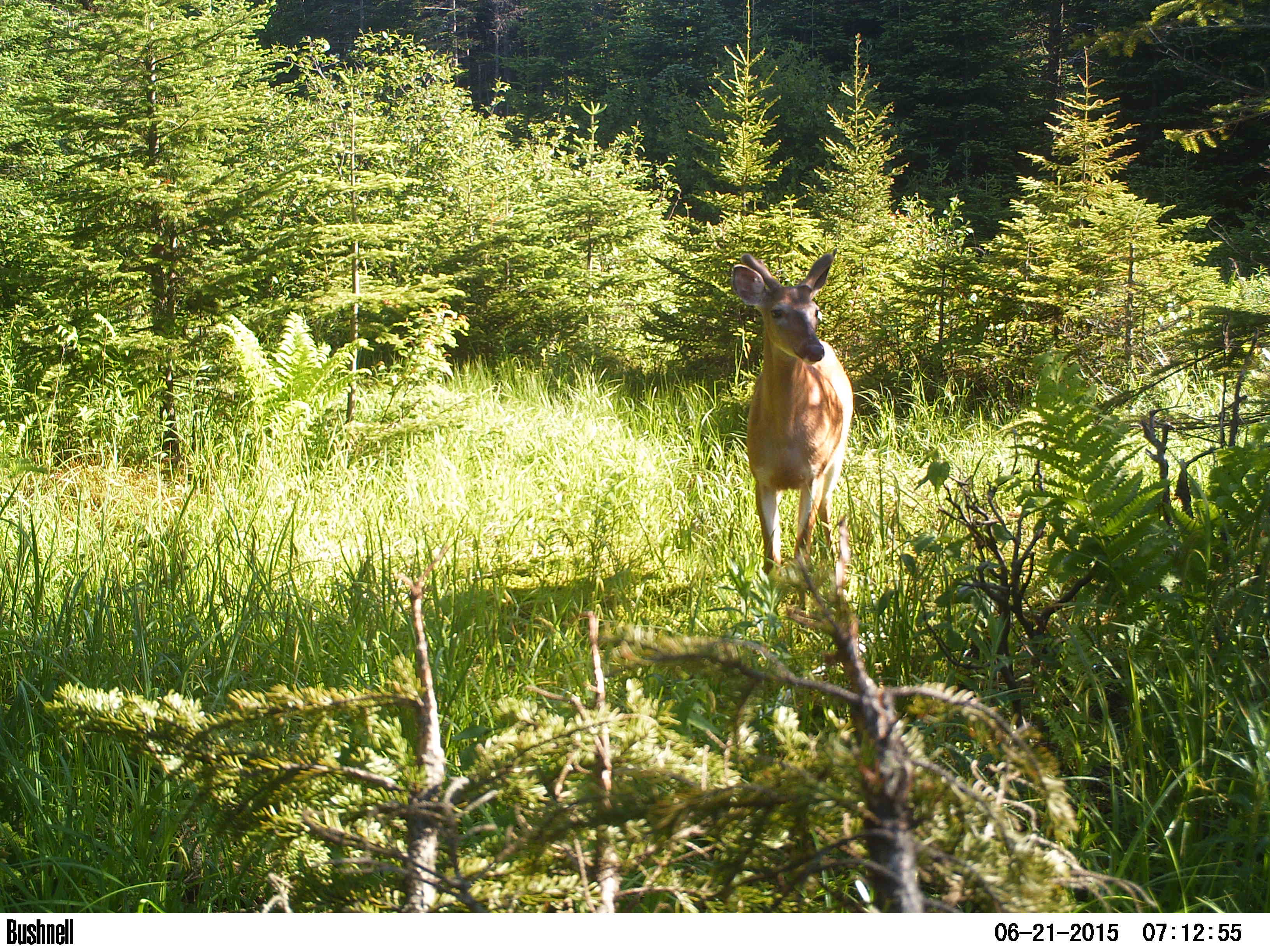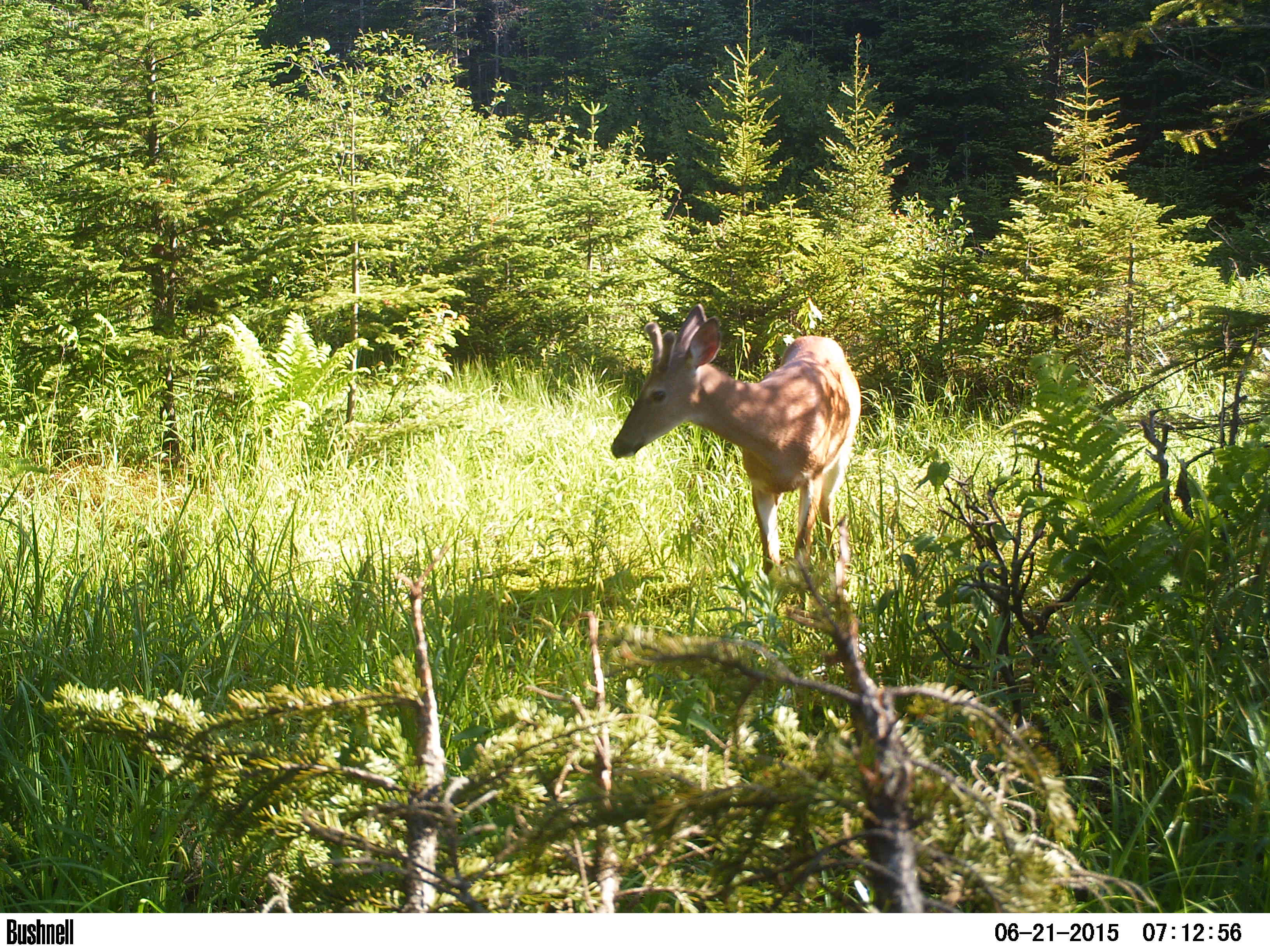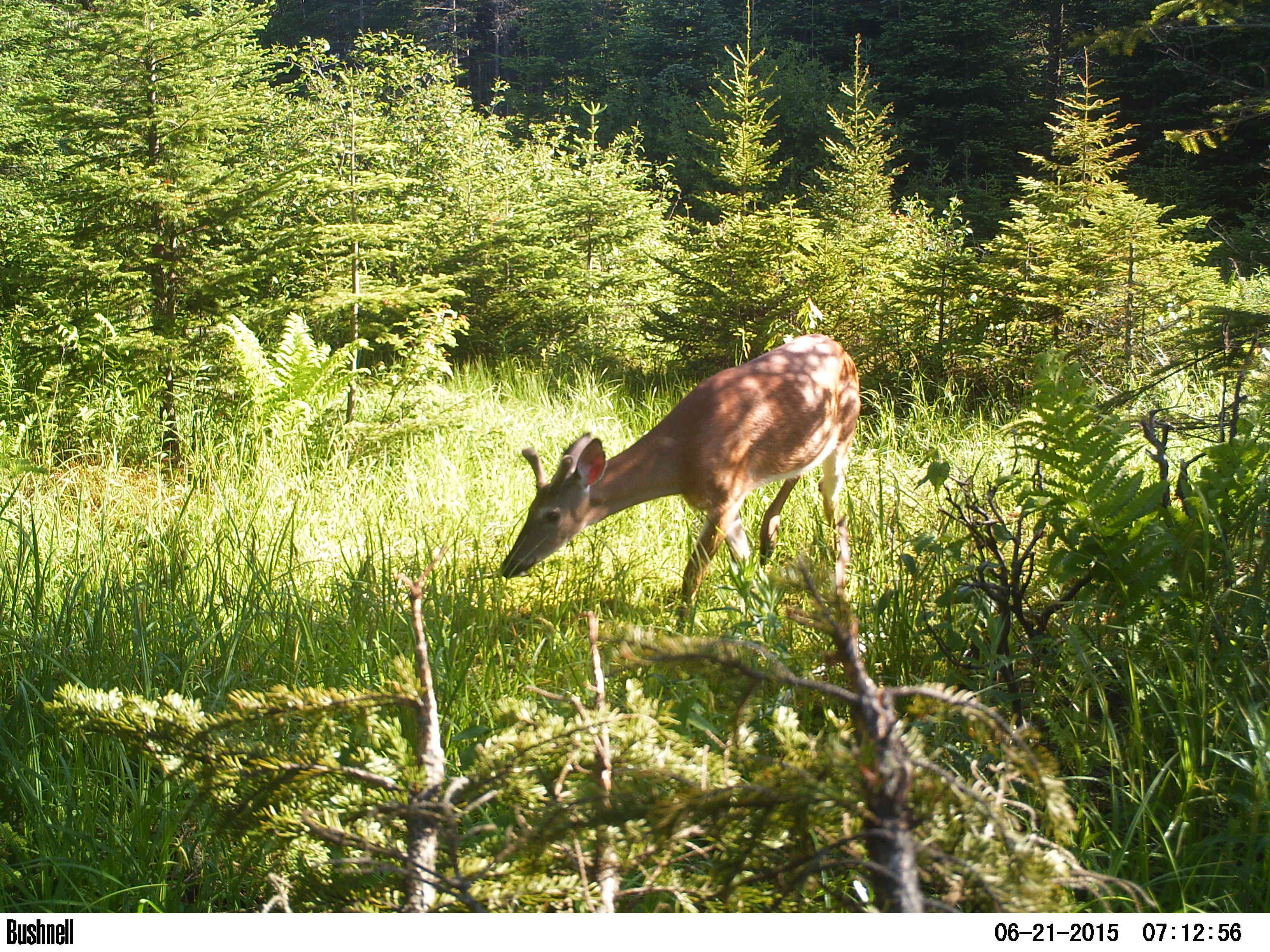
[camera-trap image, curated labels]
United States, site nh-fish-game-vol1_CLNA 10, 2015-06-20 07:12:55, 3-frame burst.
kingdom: Animalia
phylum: Chordata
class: Mammalia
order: Artiodactyla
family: Cervidae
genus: Odocoileus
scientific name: Odocoileus virginianus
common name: white-tailed deer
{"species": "white-tailed deer (Odocoileus virginianus)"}